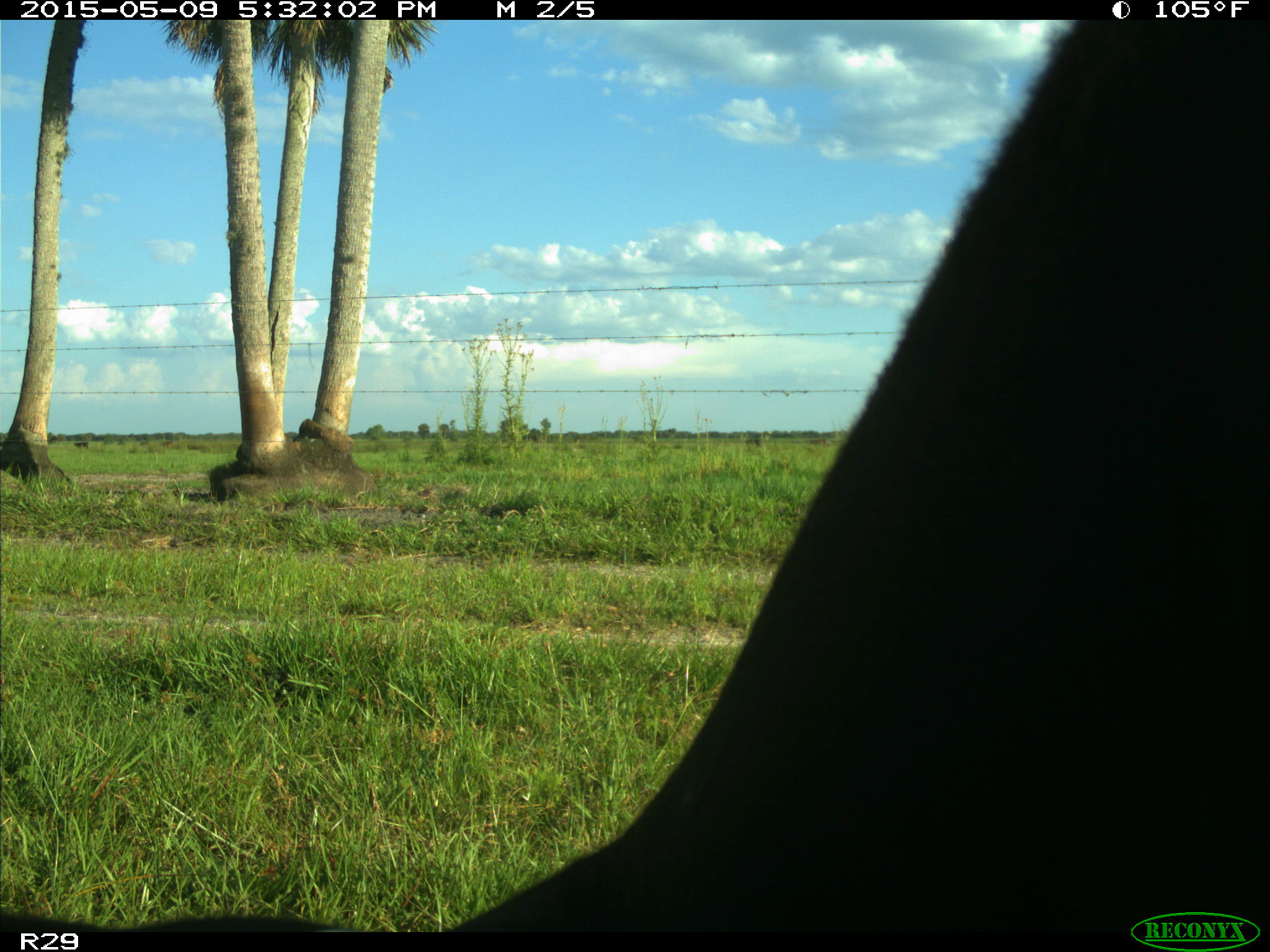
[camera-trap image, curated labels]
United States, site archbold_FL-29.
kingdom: Animalia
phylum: Chordata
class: Mammalia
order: Artiodactyla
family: Bovidae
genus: Bos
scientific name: Bos taurus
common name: domestic cow